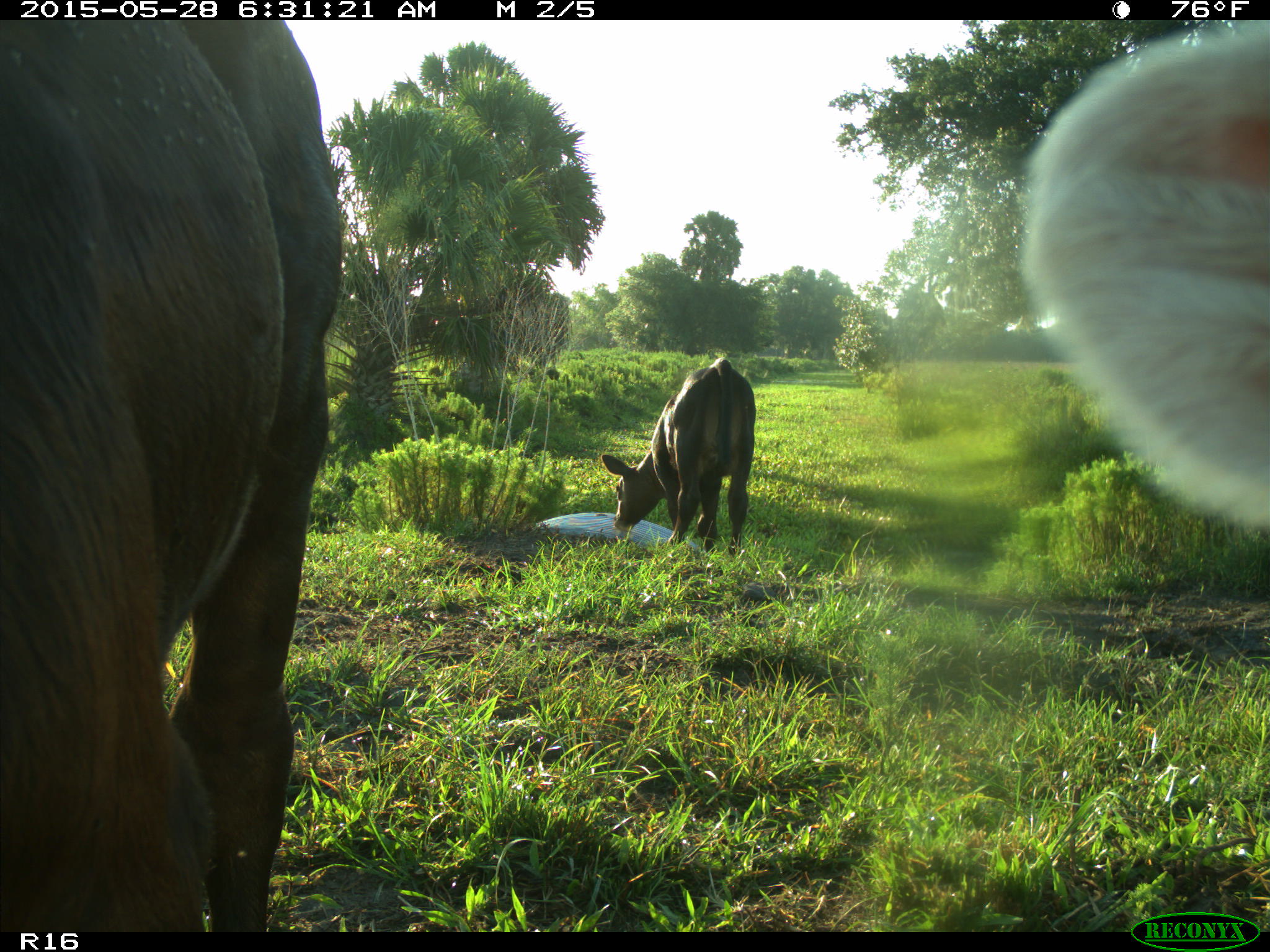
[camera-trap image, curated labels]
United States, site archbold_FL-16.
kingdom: Animalia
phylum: Chordata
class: Mammalia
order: Artiodactyla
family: Bovidae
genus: Bos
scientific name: Bos taurus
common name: domestic cow